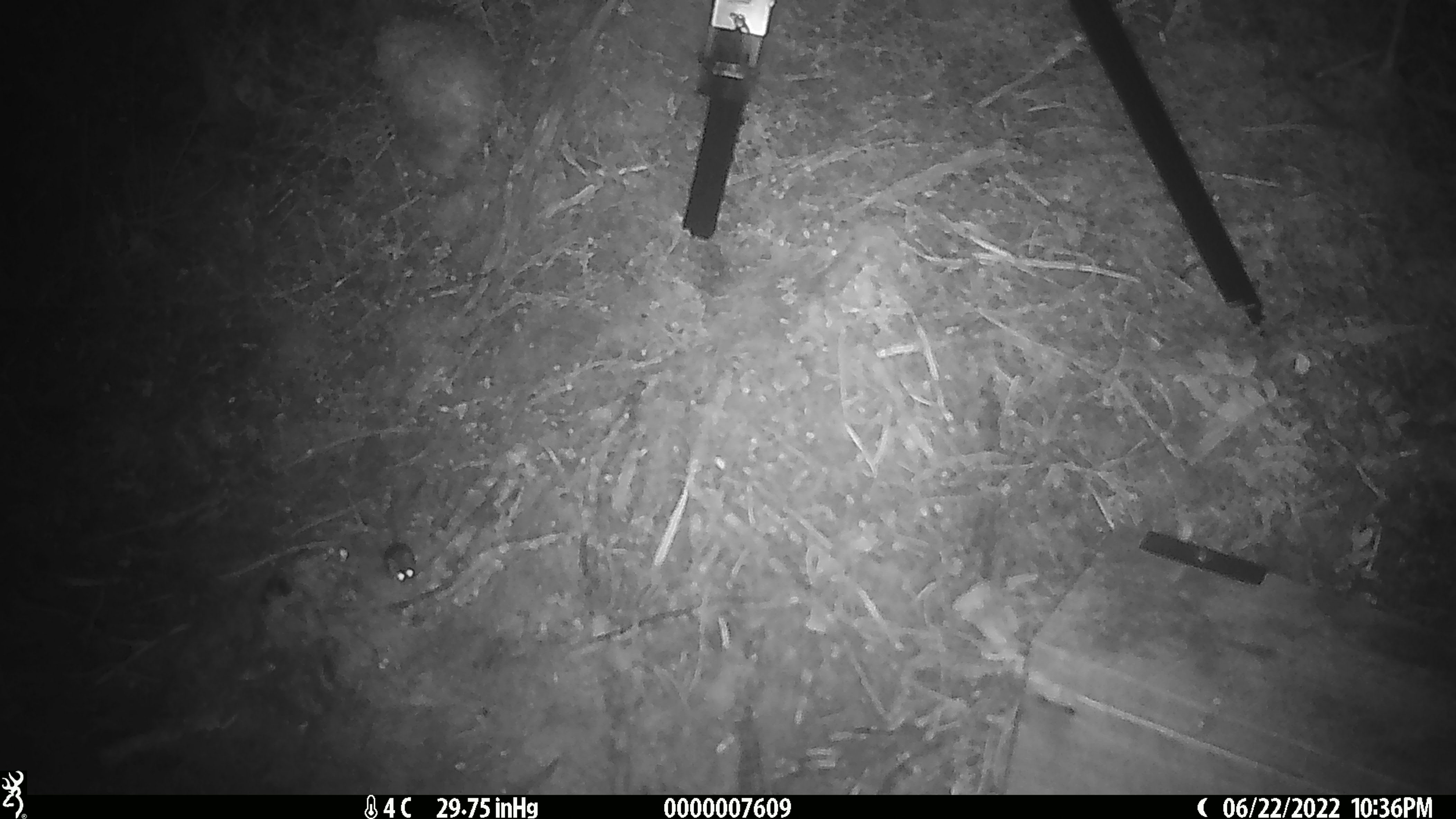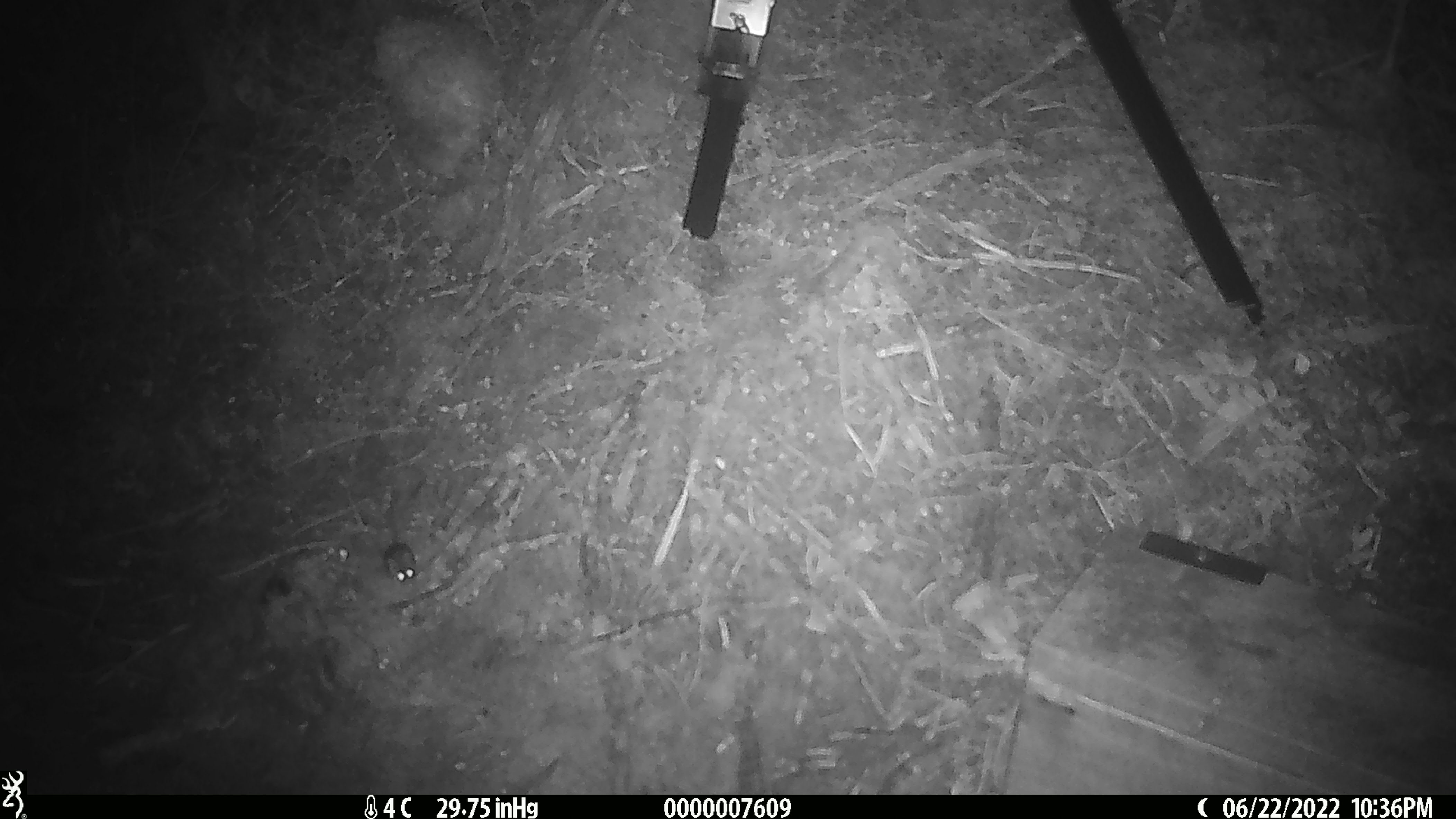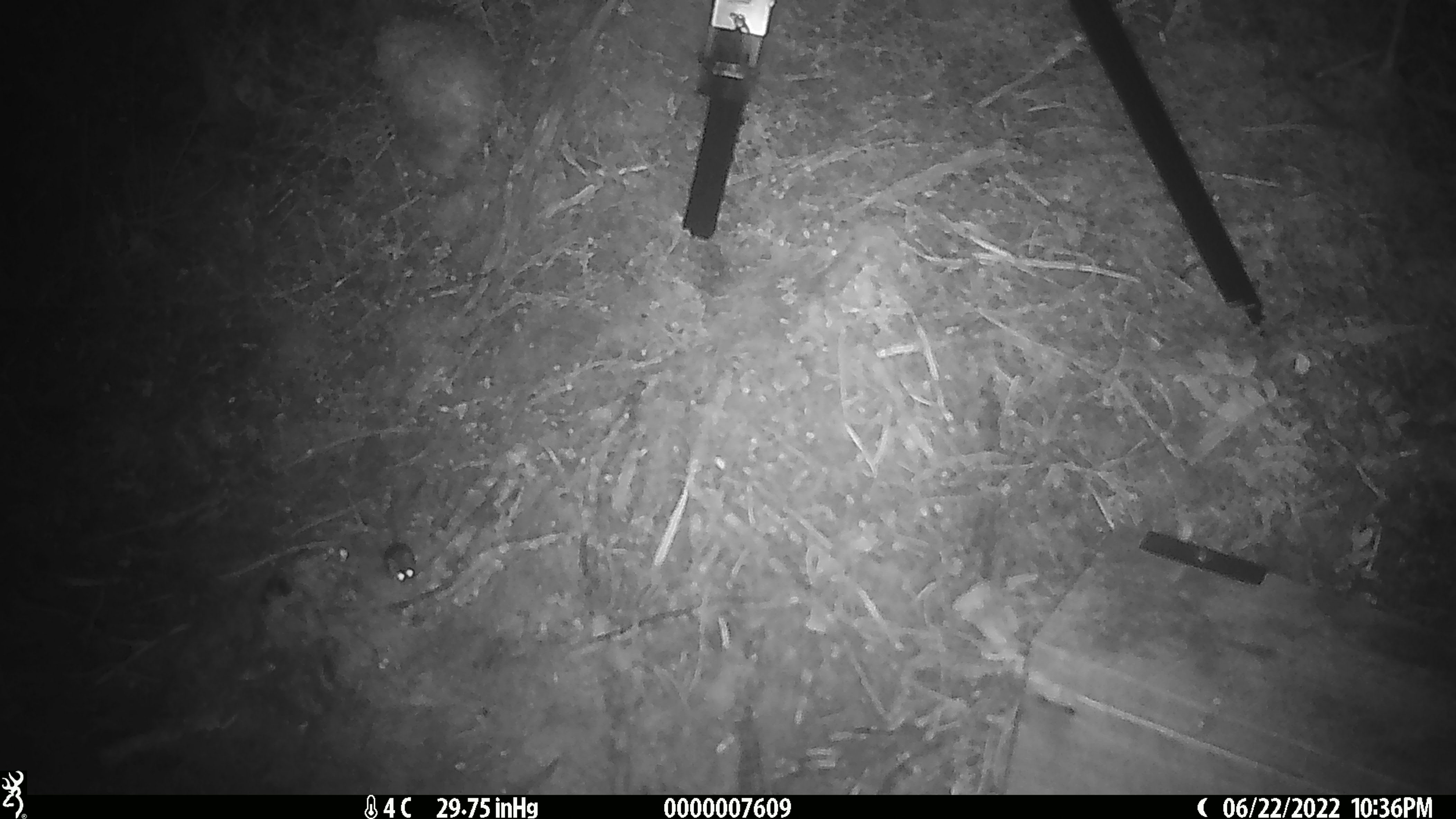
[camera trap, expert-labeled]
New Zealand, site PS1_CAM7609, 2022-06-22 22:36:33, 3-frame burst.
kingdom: Animalia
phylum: Chordata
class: Mammalia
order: Rodentia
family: Muridae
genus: Mus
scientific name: Mus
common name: mouse